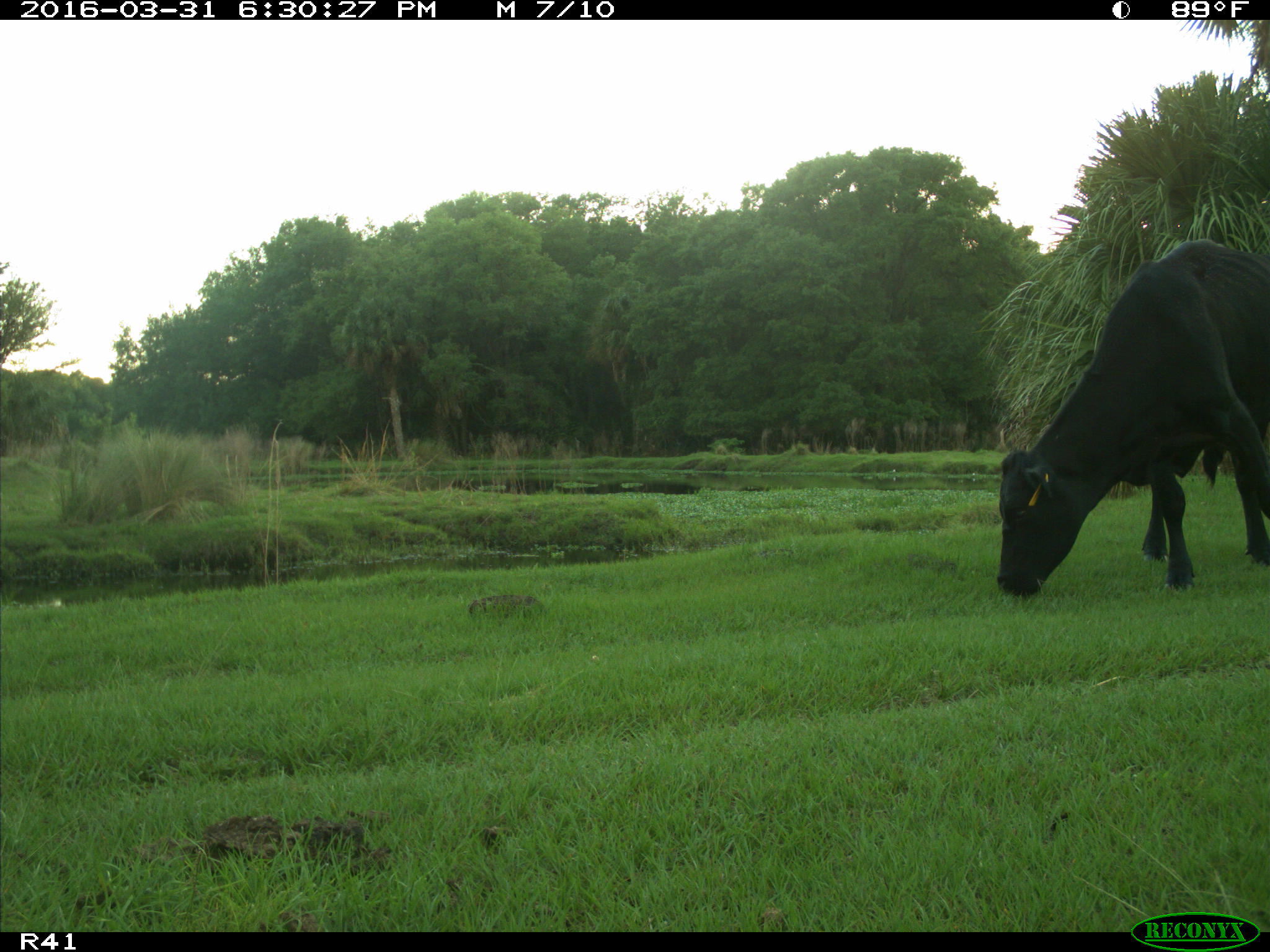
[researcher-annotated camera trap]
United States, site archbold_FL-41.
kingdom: Animalia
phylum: Chordata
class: Mammalia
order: Artiodactyla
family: Bovidae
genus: Bos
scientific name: Bos taurus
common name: domestic cow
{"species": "Bos taurus (domestic cow)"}